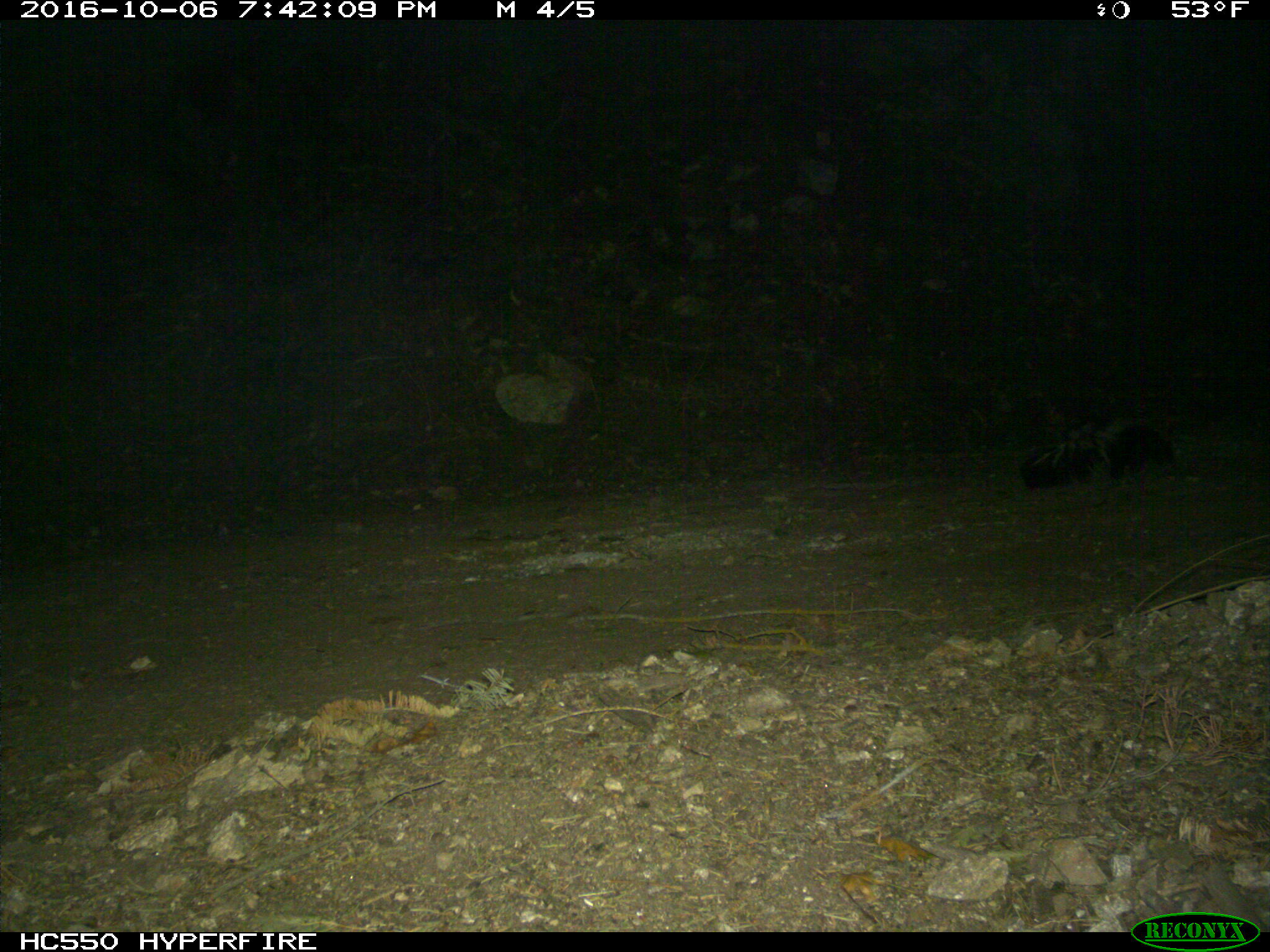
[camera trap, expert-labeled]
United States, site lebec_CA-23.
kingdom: Animalia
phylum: Chordata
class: Mammalia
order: Carnivora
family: Mephitidae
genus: Mephitis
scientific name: Mephitis mephitis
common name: striped skunk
Mephitis mephitis (striped skunk).